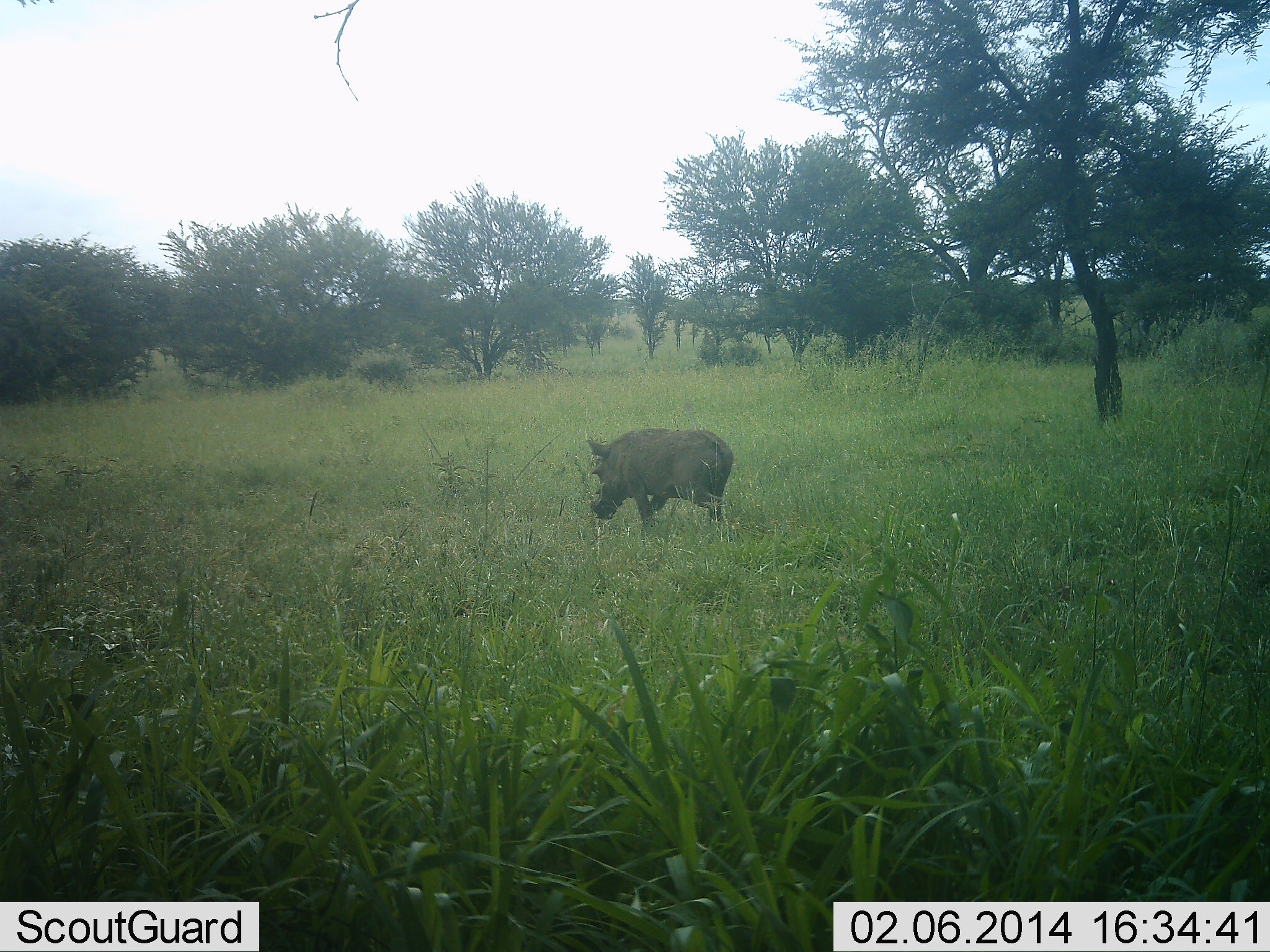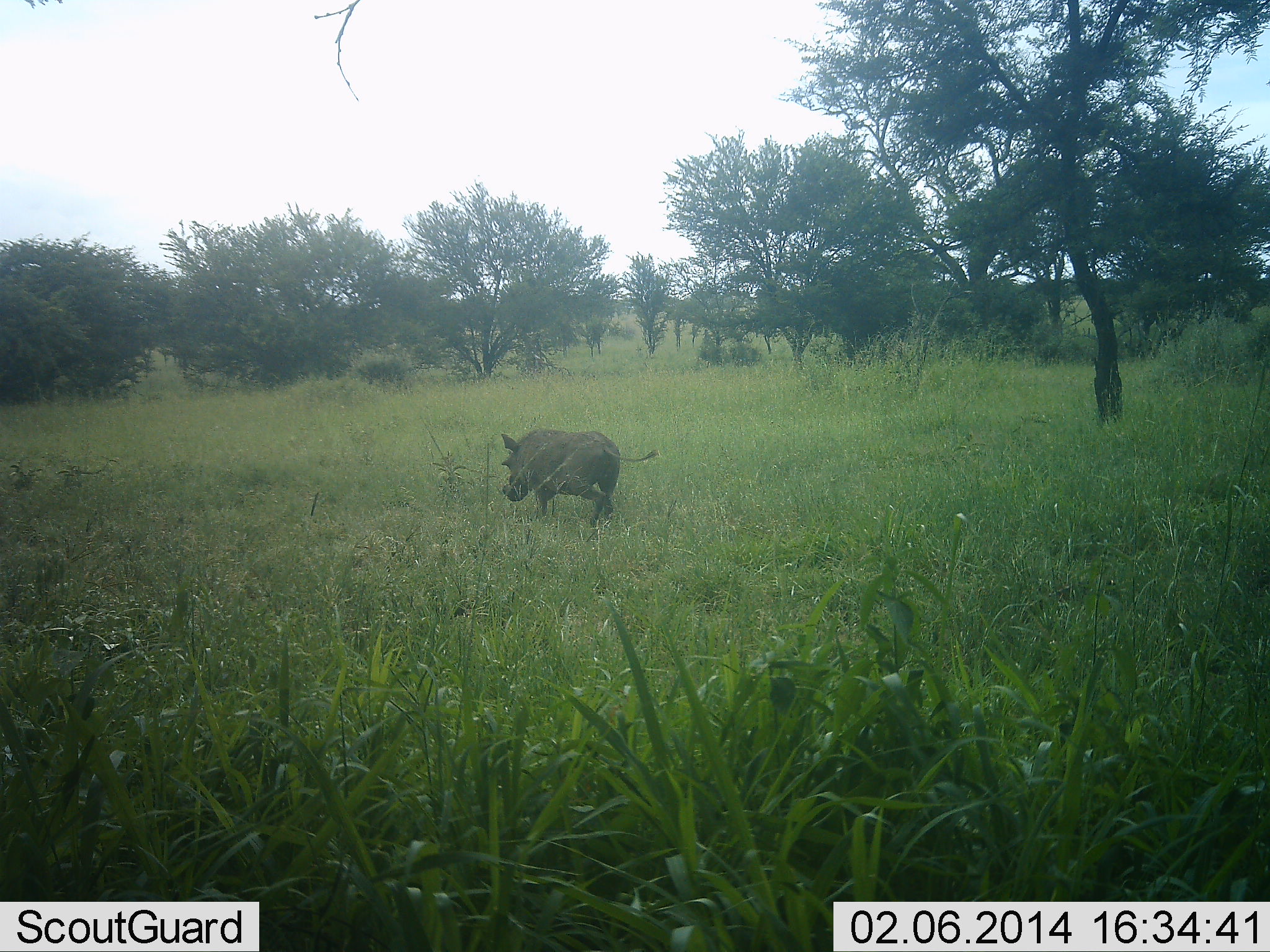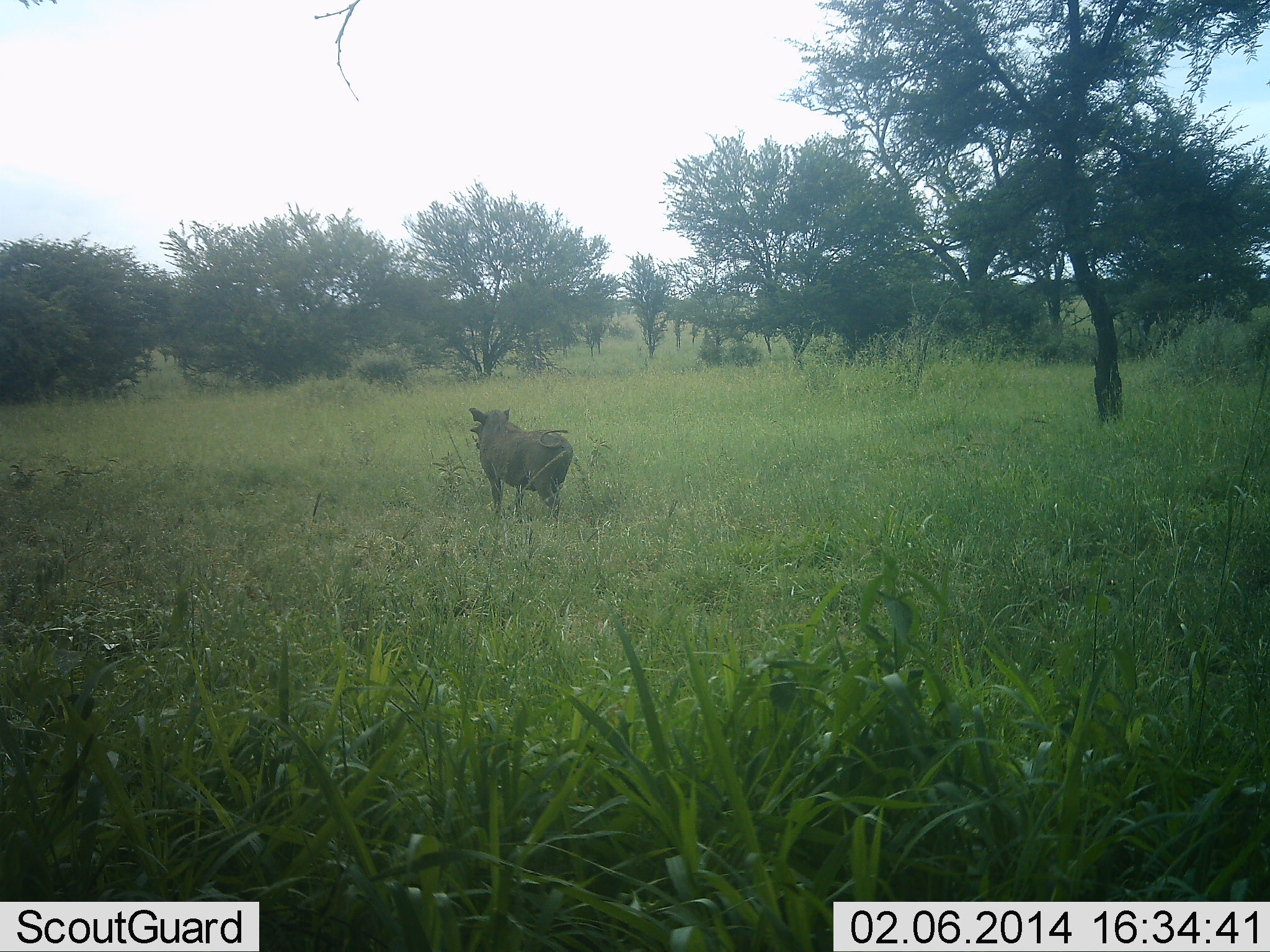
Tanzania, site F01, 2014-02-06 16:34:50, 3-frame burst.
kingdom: Animalia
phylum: Chordata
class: Mammalia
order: Artiodactyla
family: Suidae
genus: Phacochoerus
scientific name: Phacochoerus africanus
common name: warthog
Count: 1.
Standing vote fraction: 0%.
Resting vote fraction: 0%.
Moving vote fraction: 100%.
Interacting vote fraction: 0%.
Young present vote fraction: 0%.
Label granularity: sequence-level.